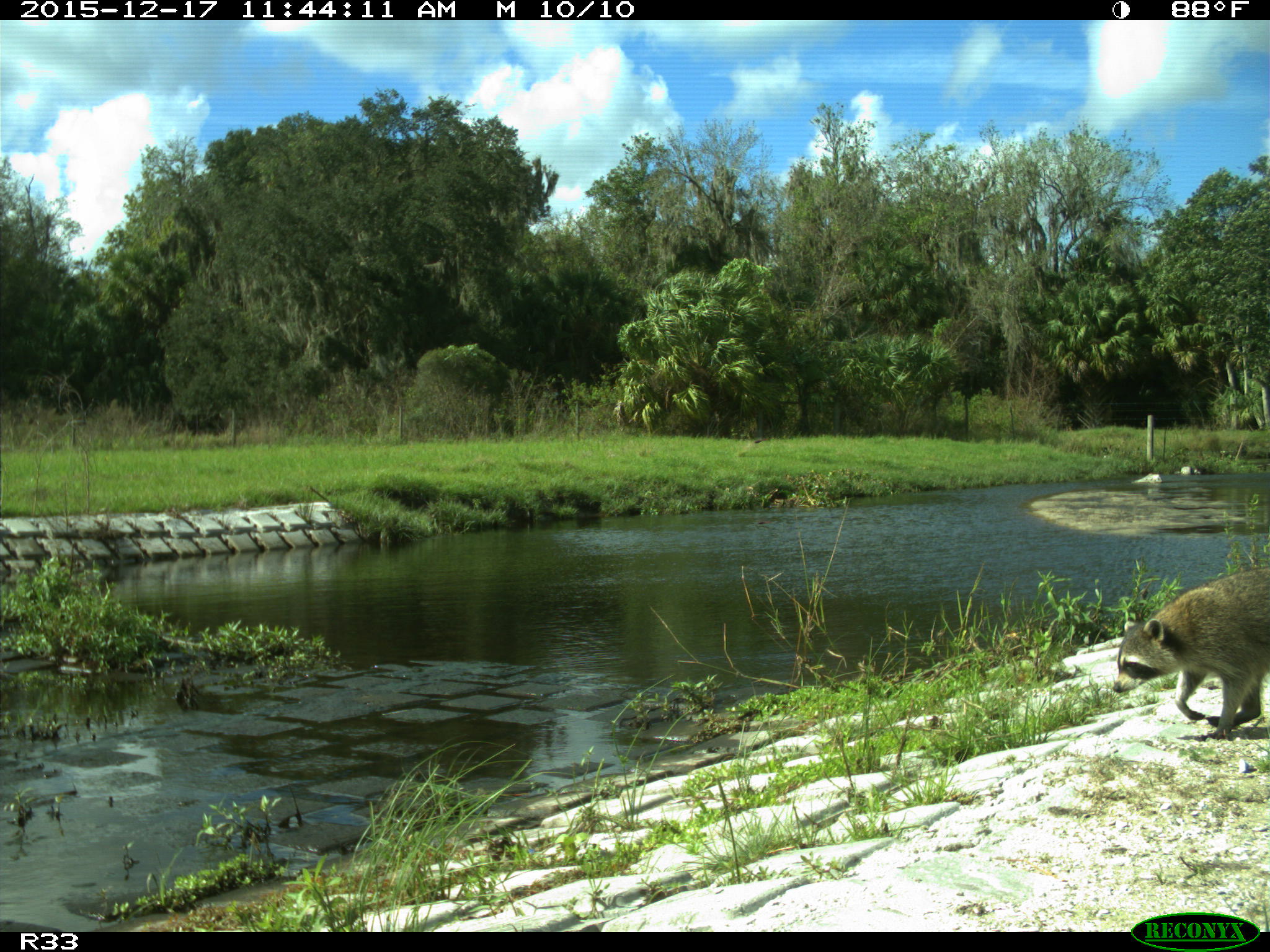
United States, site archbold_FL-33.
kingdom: Animalia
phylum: Chordata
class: Mammalia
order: Carnivora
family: Procyonidae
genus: Procyon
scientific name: Procyon lotor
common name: common raccoon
Procyon lotor (common raccoon).